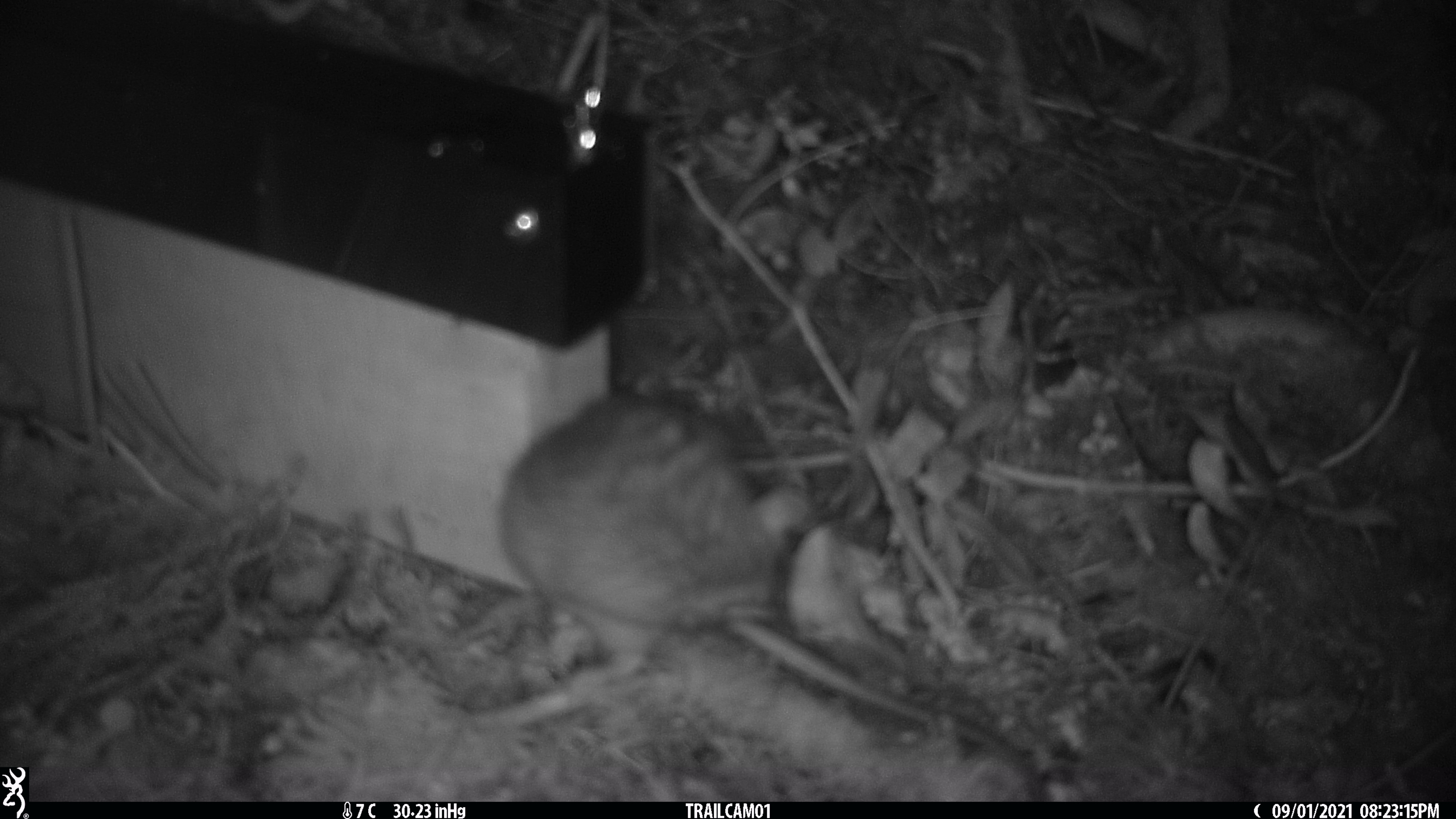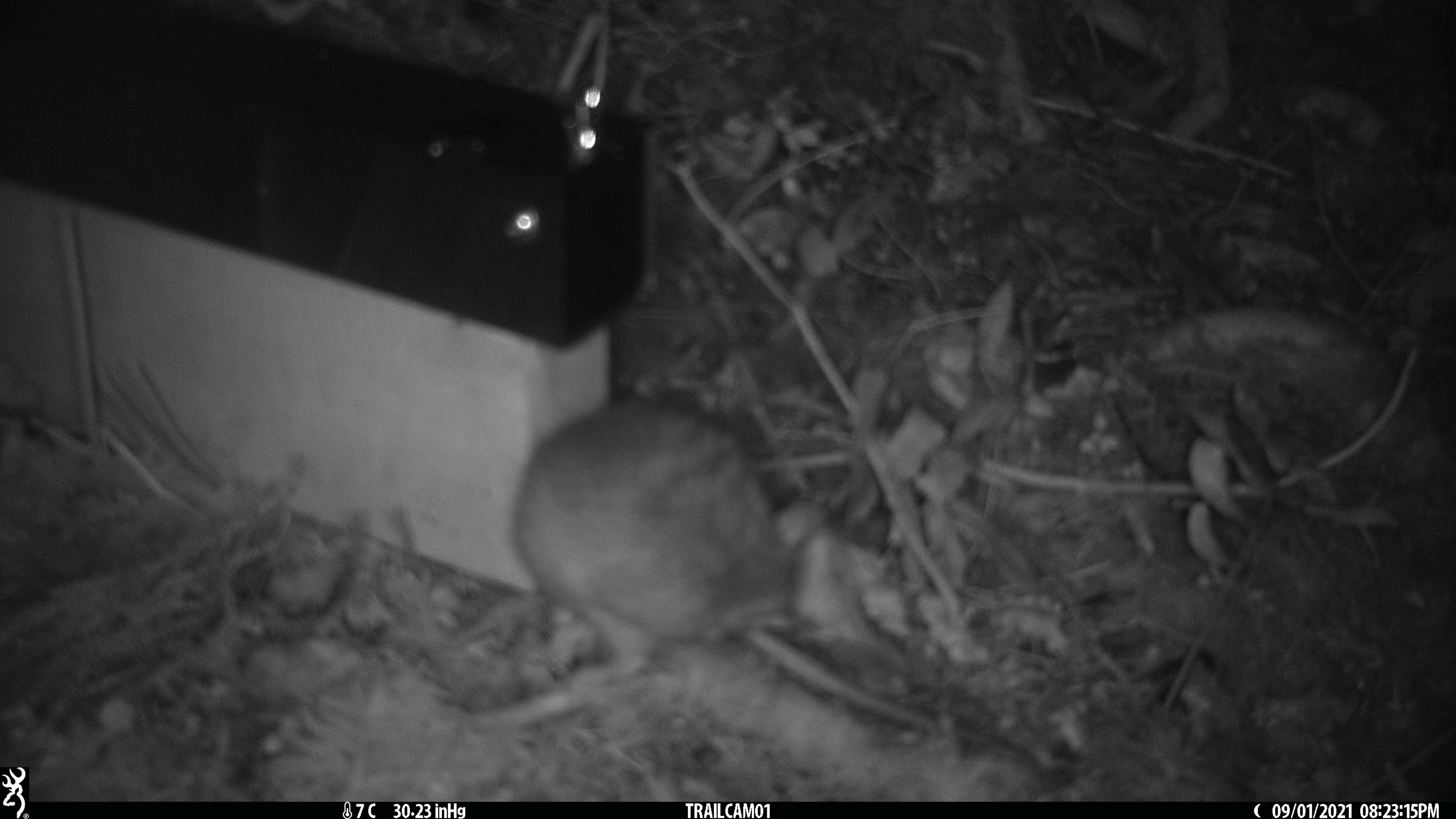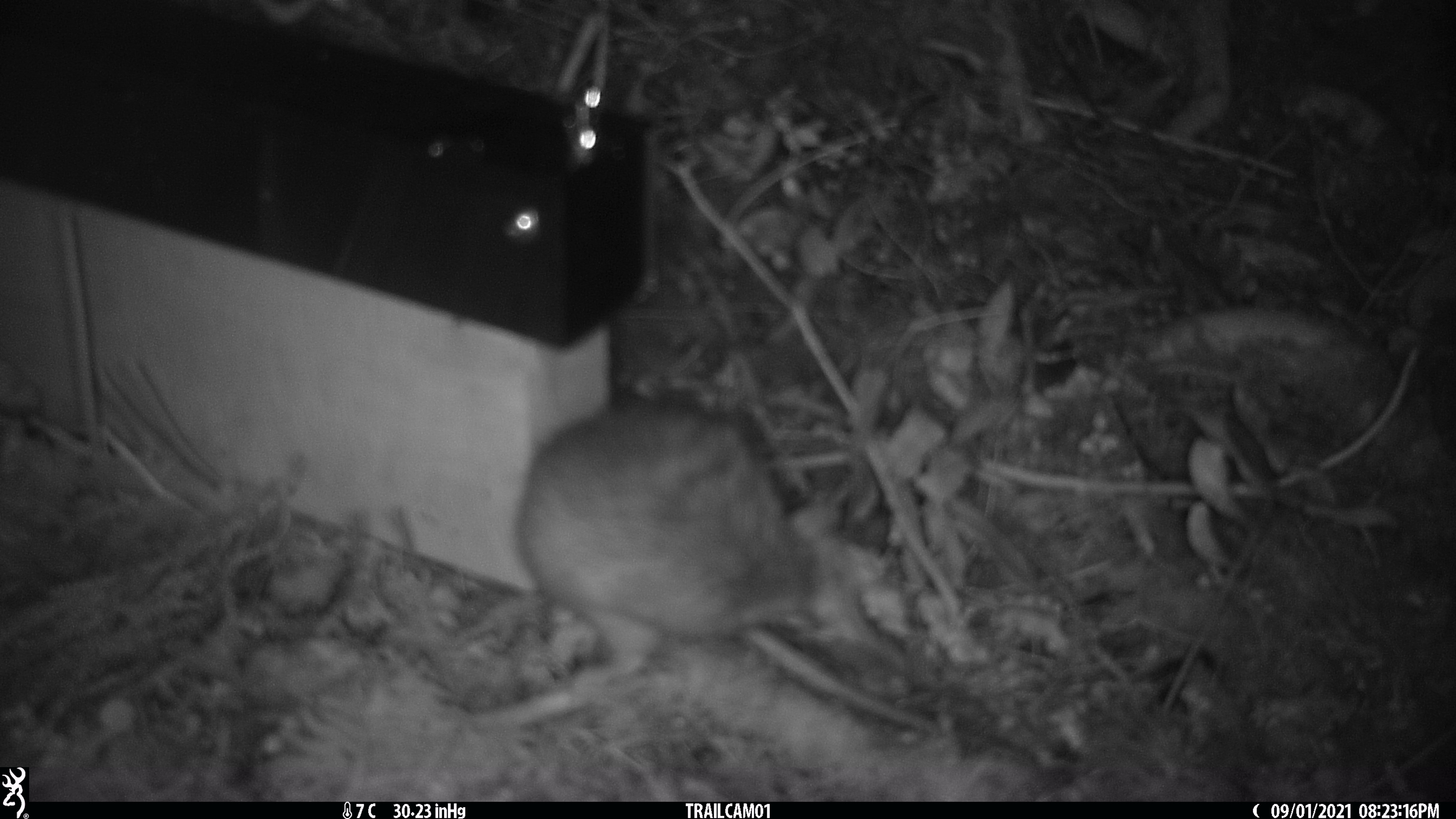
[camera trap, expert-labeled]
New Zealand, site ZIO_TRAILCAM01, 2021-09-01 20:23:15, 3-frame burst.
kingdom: Animalia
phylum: Chordata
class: Mammalia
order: Rodentia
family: Muridae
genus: Rattus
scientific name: Rattus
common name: rat